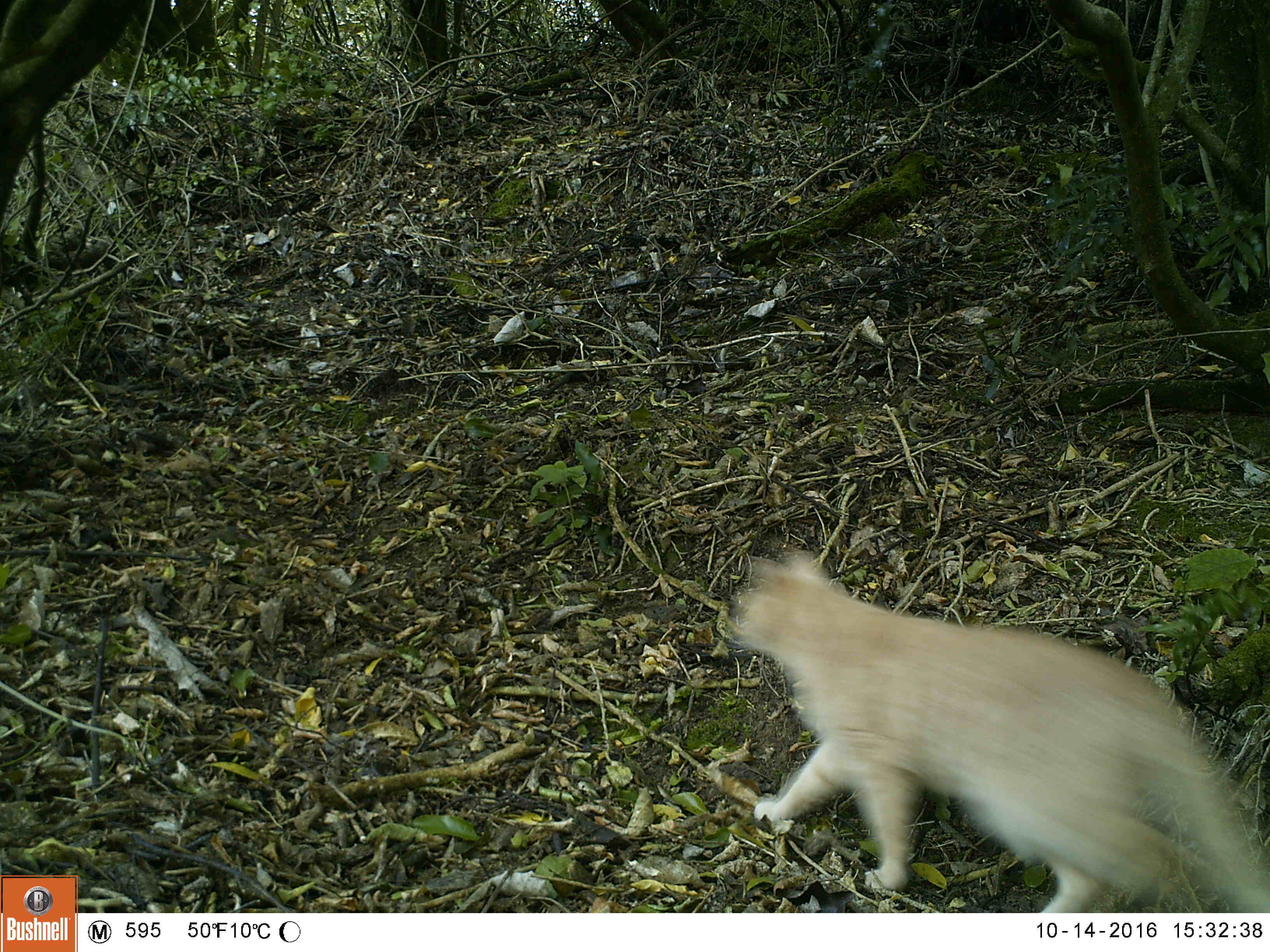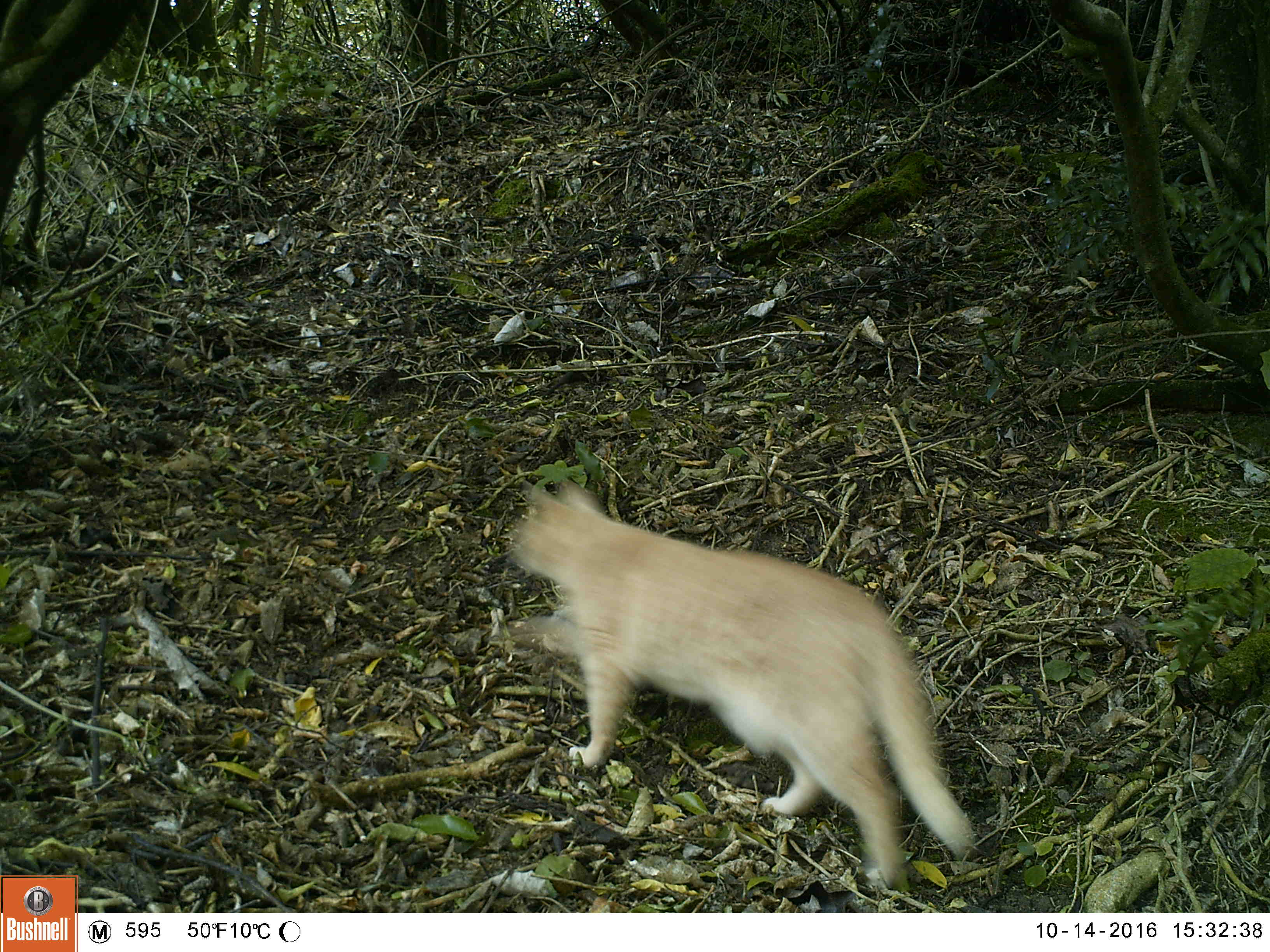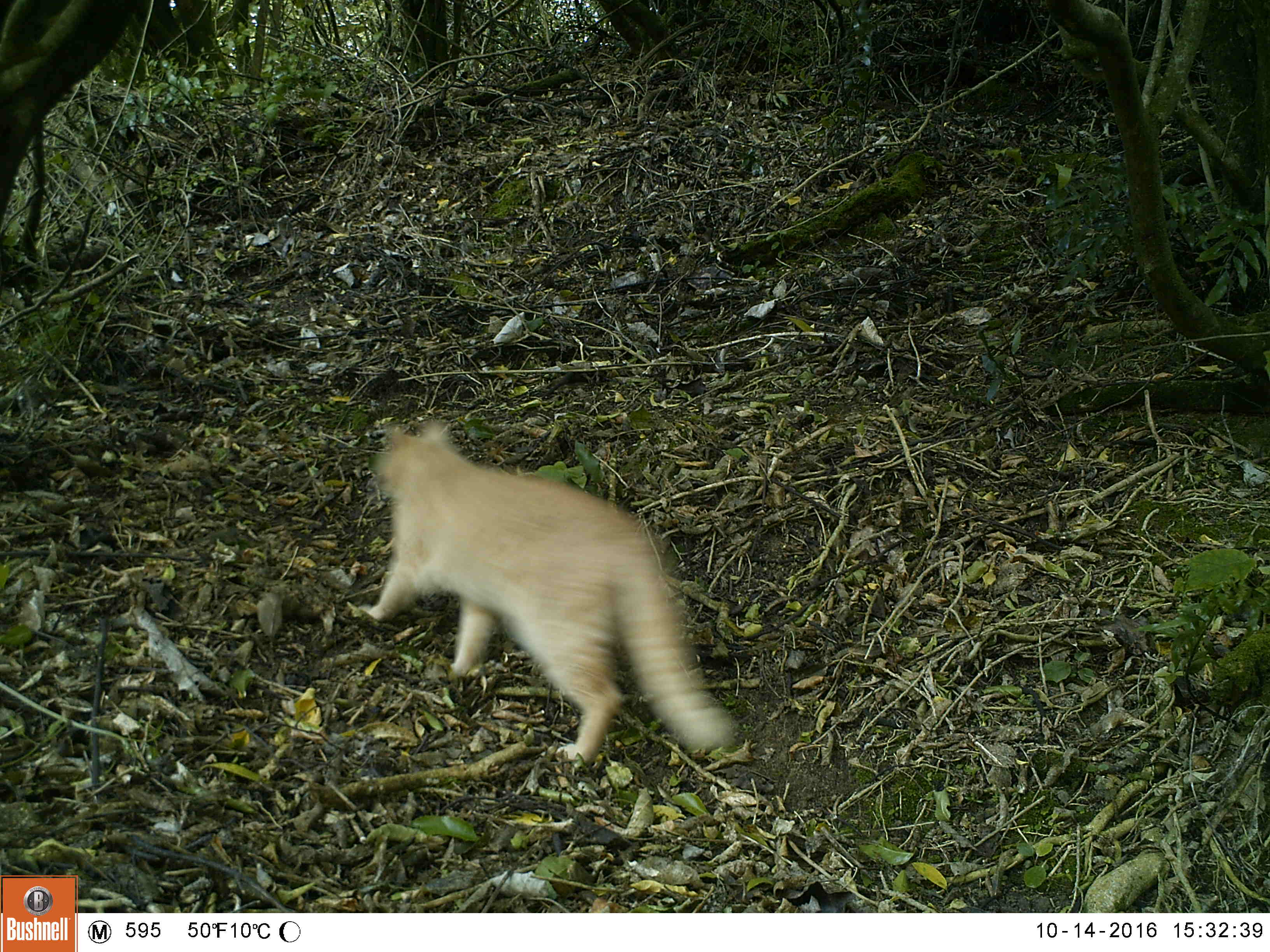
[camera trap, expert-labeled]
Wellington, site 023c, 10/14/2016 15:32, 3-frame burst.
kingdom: Animalia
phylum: Chordata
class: Mammalia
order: Carnivora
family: Felidae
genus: Felis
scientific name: Felis catus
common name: cat